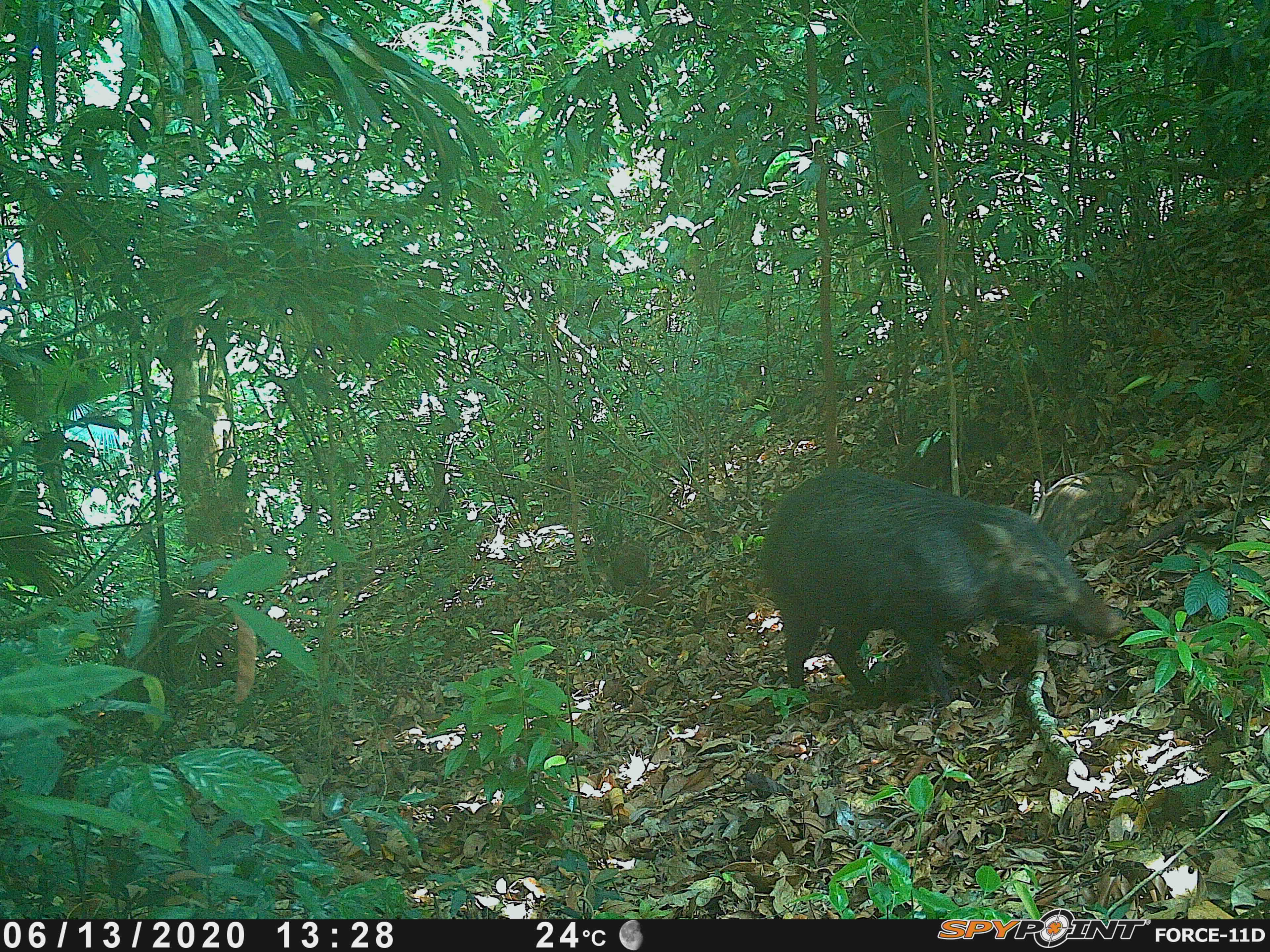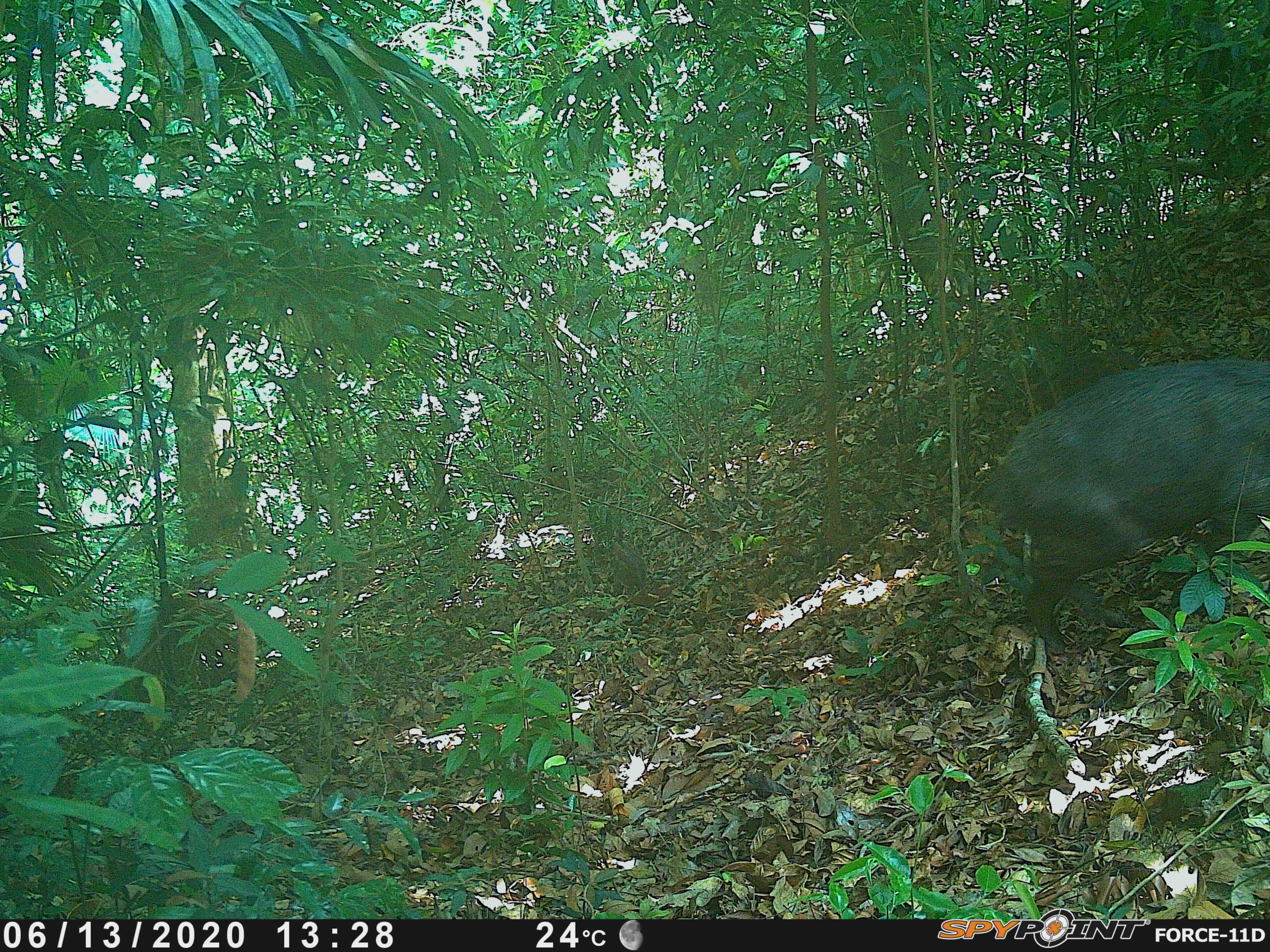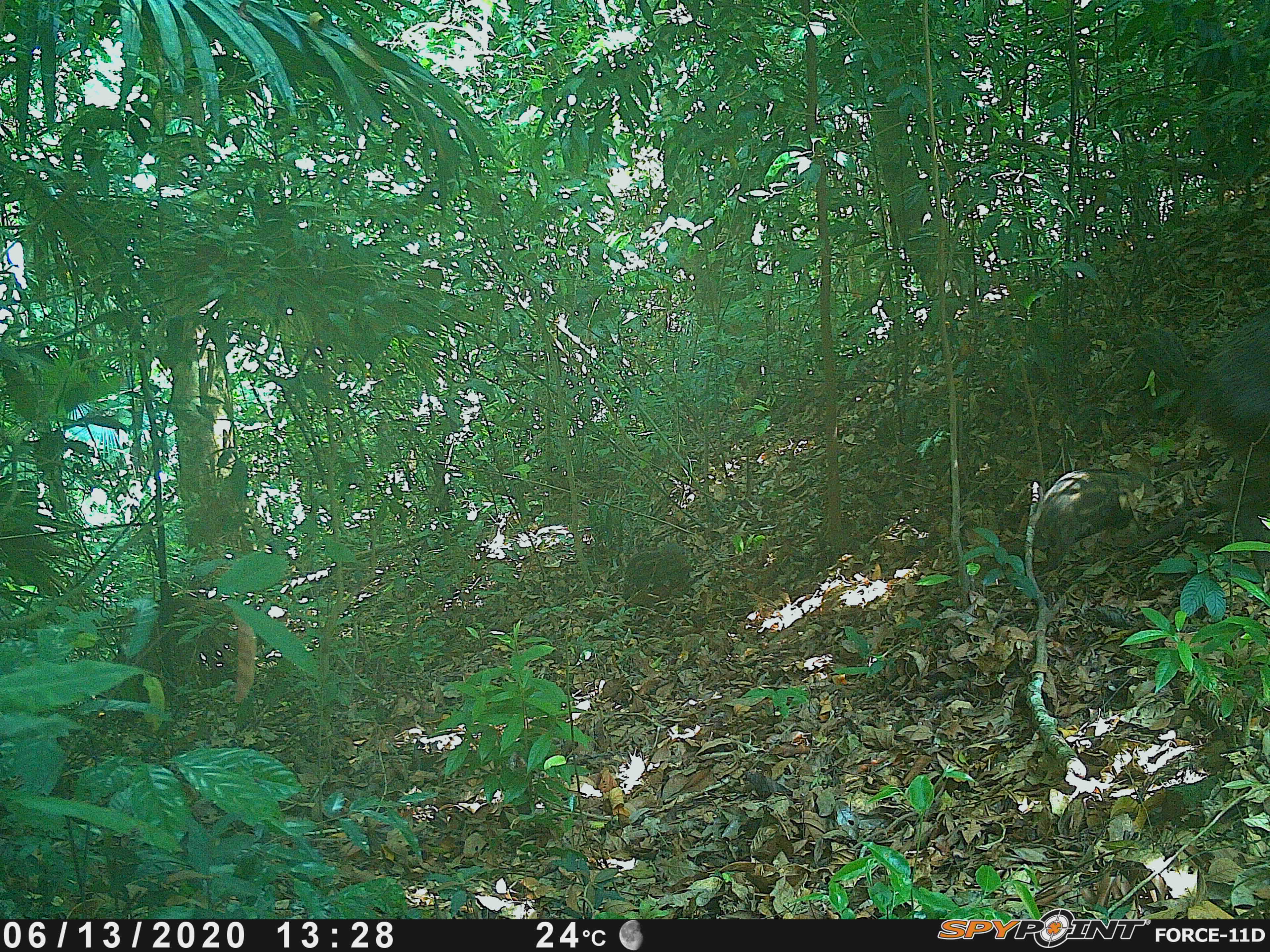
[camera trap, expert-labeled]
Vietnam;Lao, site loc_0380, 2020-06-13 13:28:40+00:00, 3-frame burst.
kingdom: Animalia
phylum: Chordata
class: Mammalia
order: Artiodactyla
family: Suidae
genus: Sus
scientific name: Sus scrofa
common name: eurasian wild pig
Eurasian wild pig (Sus scrofa). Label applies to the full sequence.